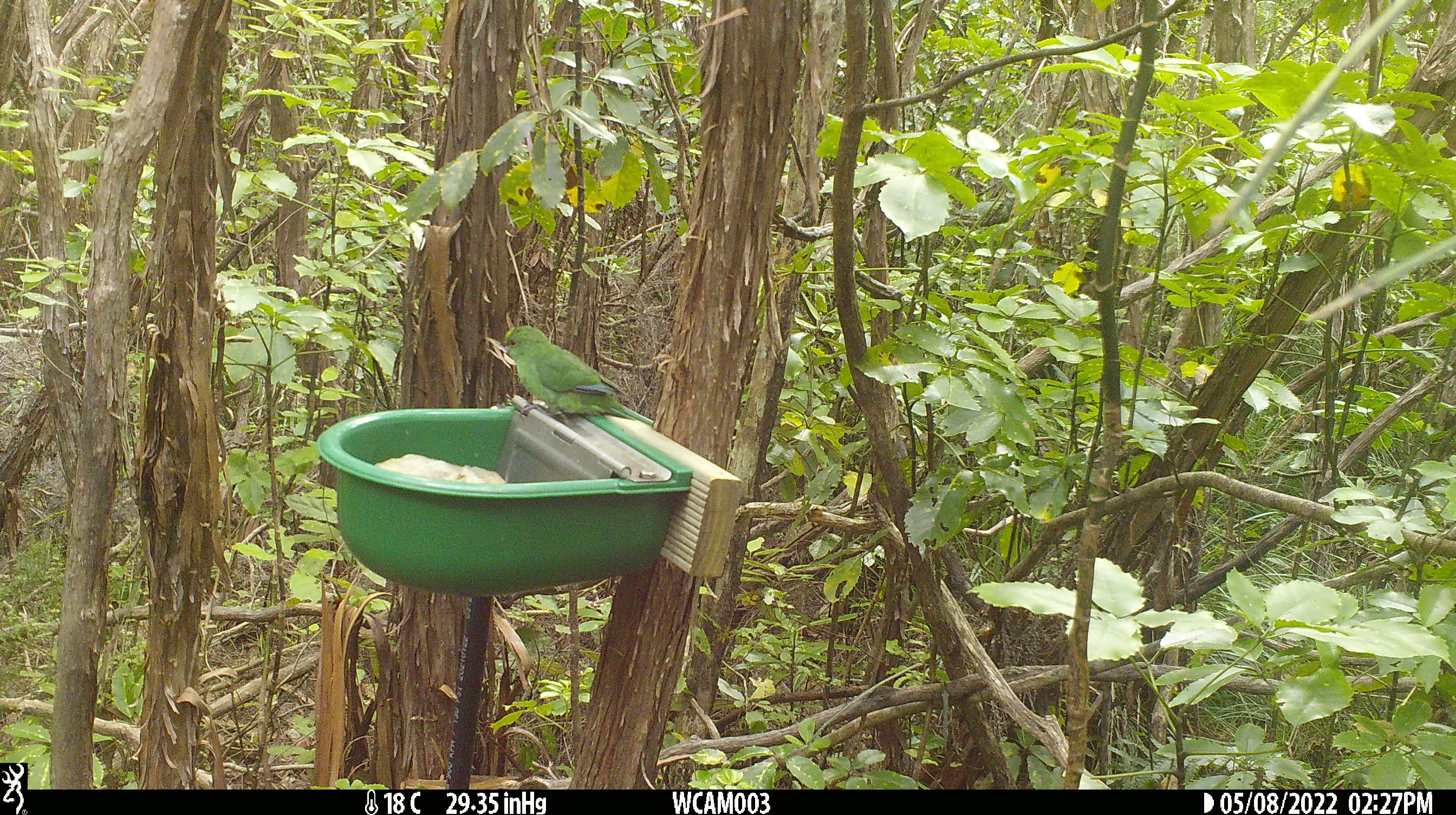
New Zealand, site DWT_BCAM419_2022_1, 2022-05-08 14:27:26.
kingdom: Animalia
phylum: Chordata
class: Aves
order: Psittaciformes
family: Psittaculidae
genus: Cyanoramphus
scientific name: Cyanoramphus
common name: parakeet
Parakeet (Cyanoramphus).